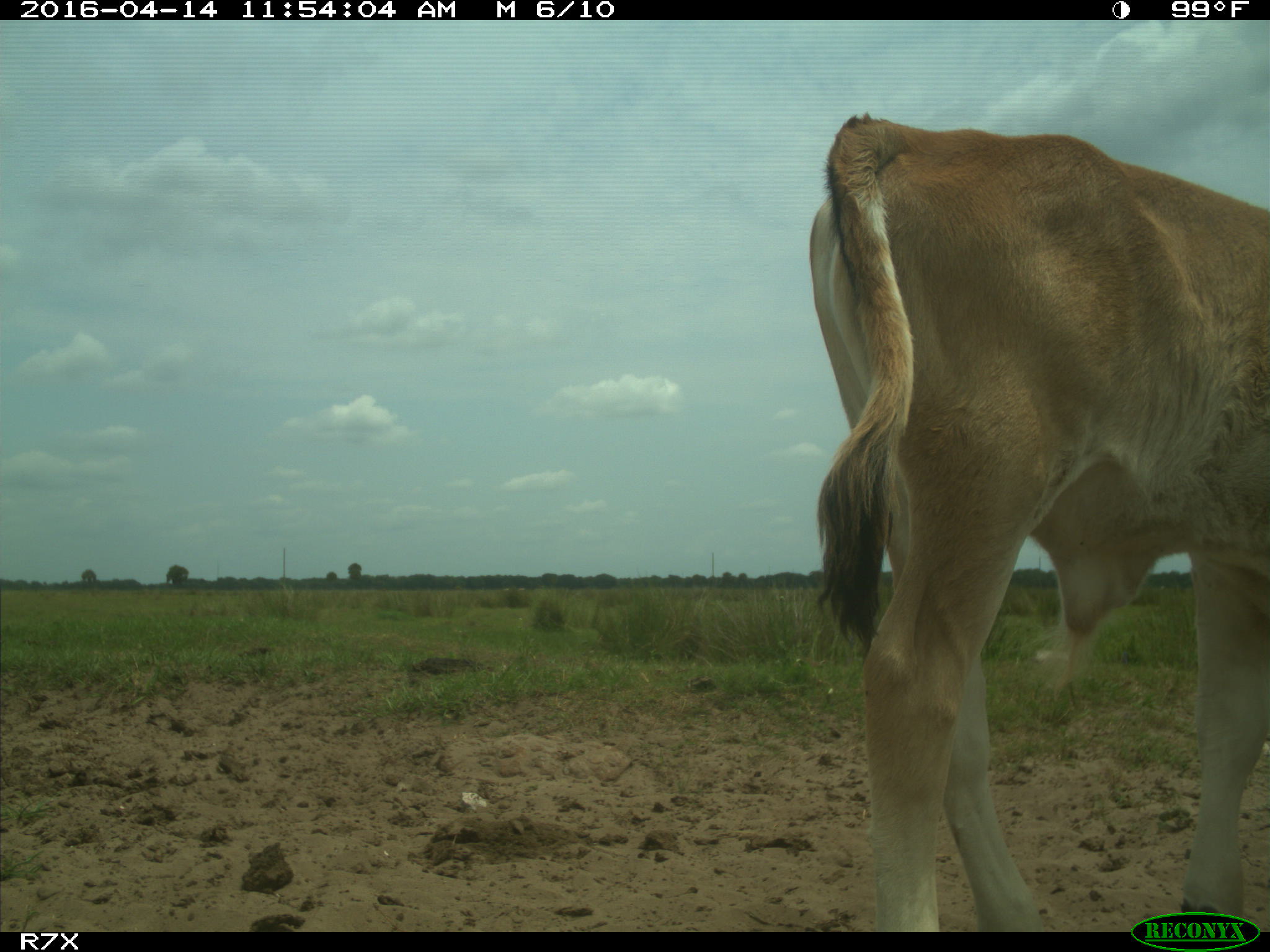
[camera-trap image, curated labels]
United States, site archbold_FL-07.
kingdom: Animalia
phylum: Chordata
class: Mammalia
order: Artiodactyla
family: Bovidae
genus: Bos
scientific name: Bos taurus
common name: domestic cow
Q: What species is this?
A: Bos taurus (domestic cow).